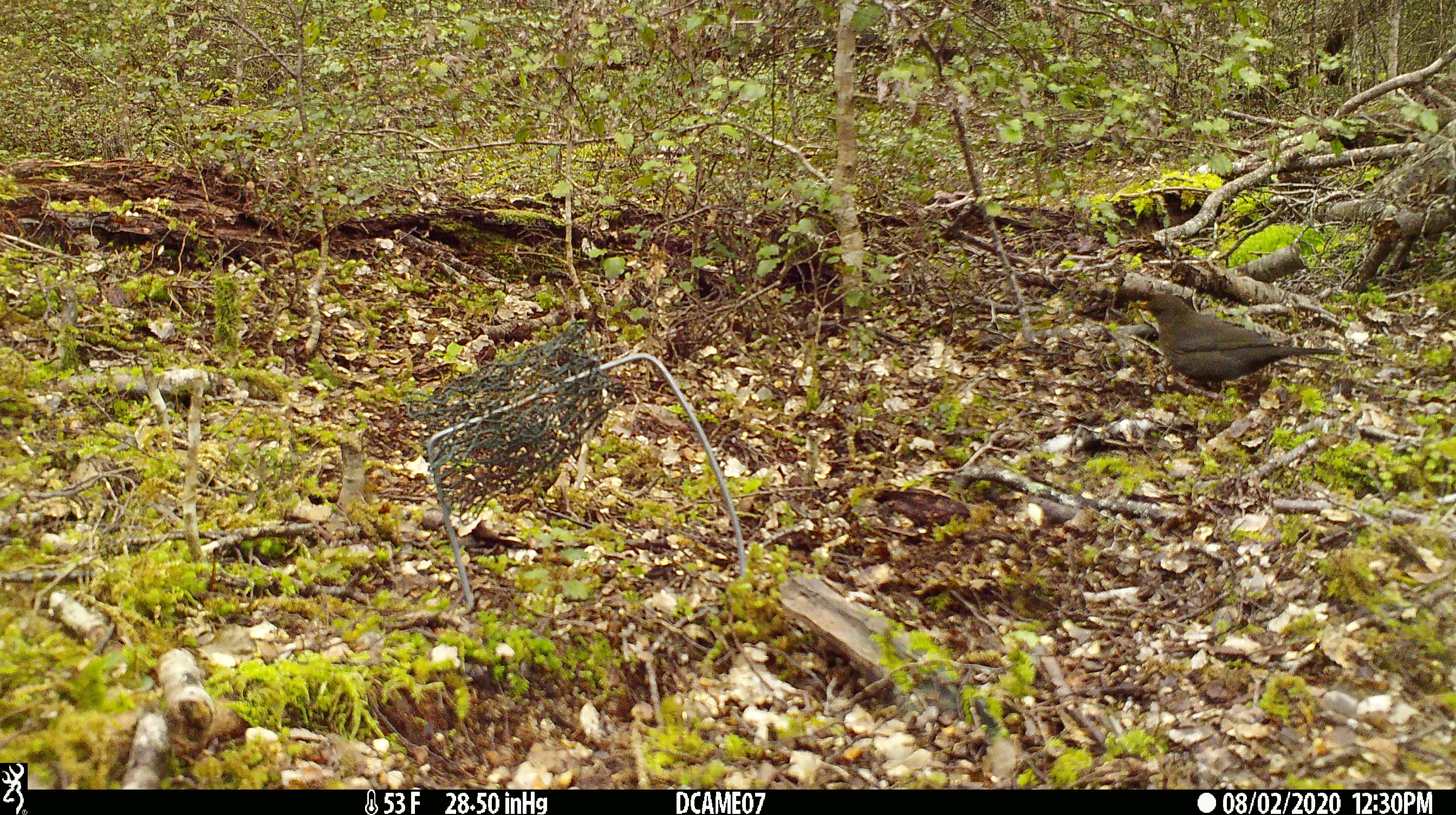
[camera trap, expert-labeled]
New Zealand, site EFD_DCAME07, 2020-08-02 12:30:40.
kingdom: Animalia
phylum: Chordata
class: Aves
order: Passeriformes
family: Turdidae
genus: Turdus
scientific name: Turdus merula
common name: eurasian blackbird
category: blackbird